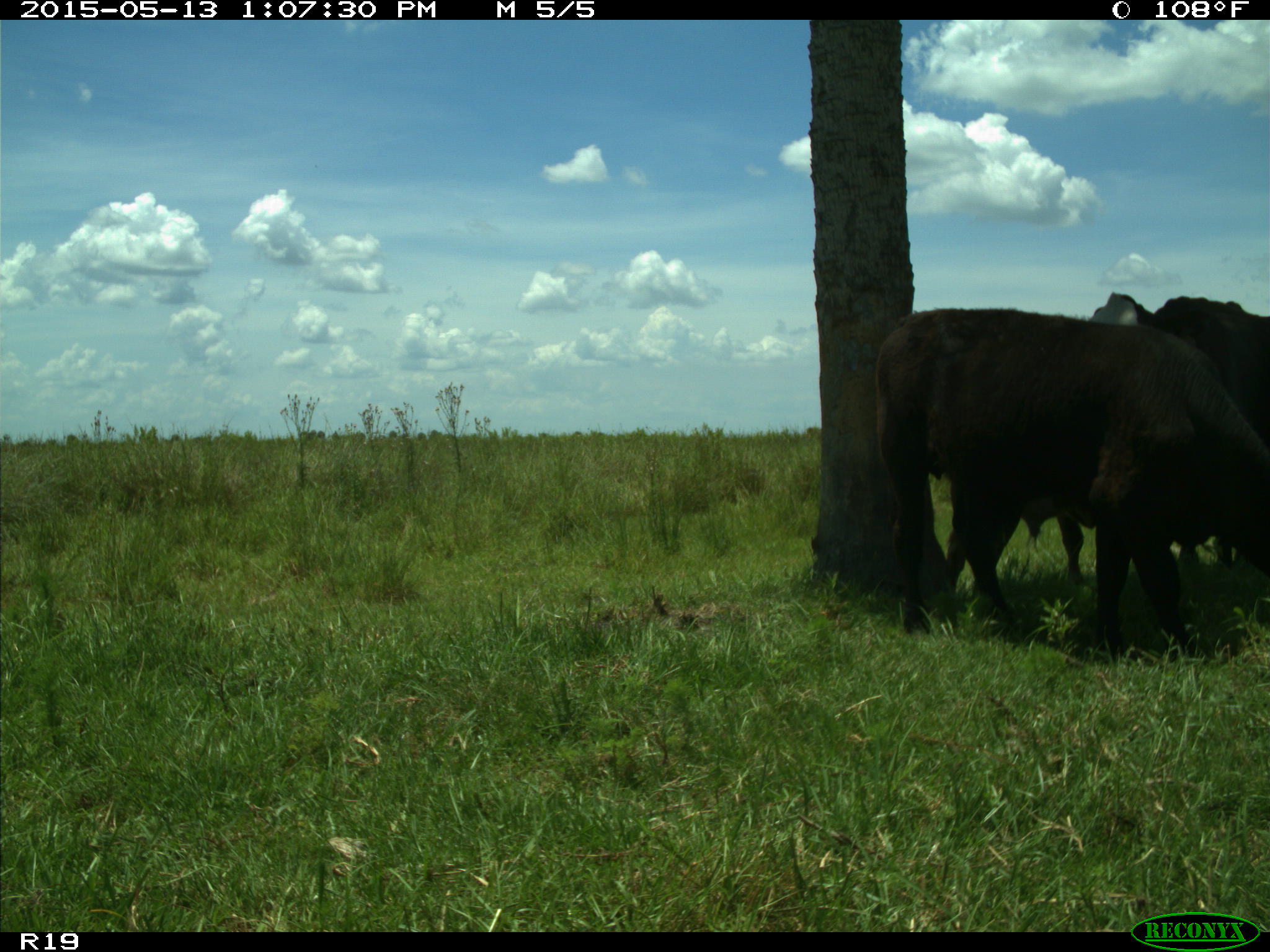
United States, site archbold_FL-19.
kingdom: Animalia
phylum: Chordata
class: Mammalia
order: Artiodactyla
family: Bovidae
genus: Bos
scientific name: Bos taurus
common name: domestic cow